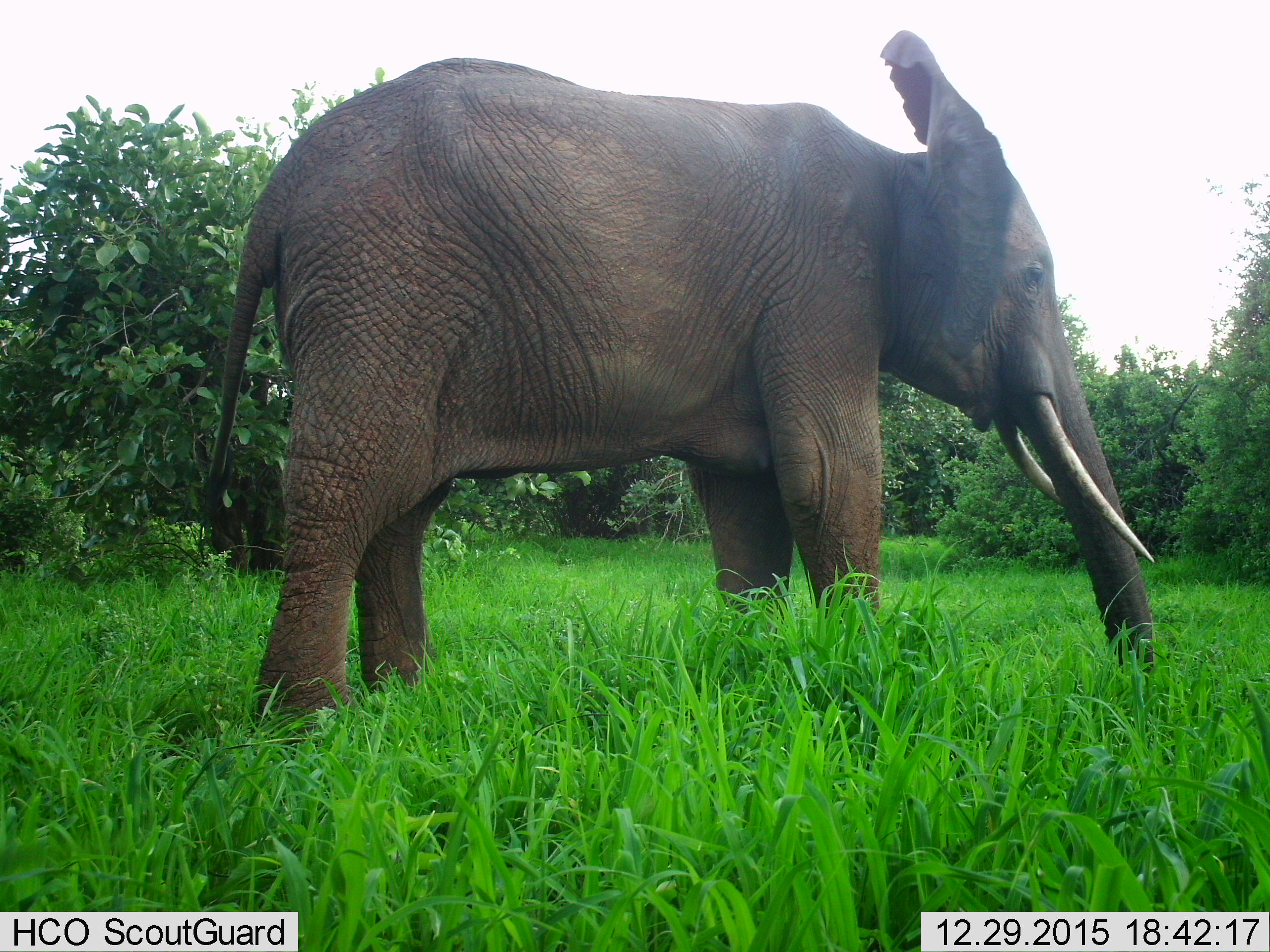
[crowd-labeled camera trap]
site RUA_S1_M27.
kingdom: Animalia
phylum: Chordata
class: Mammalia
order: Proboscidea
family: Elephantidae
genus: Loxodonta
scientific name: Loxodonta africana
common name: african bush elephant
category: elephant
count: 1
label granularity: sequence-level